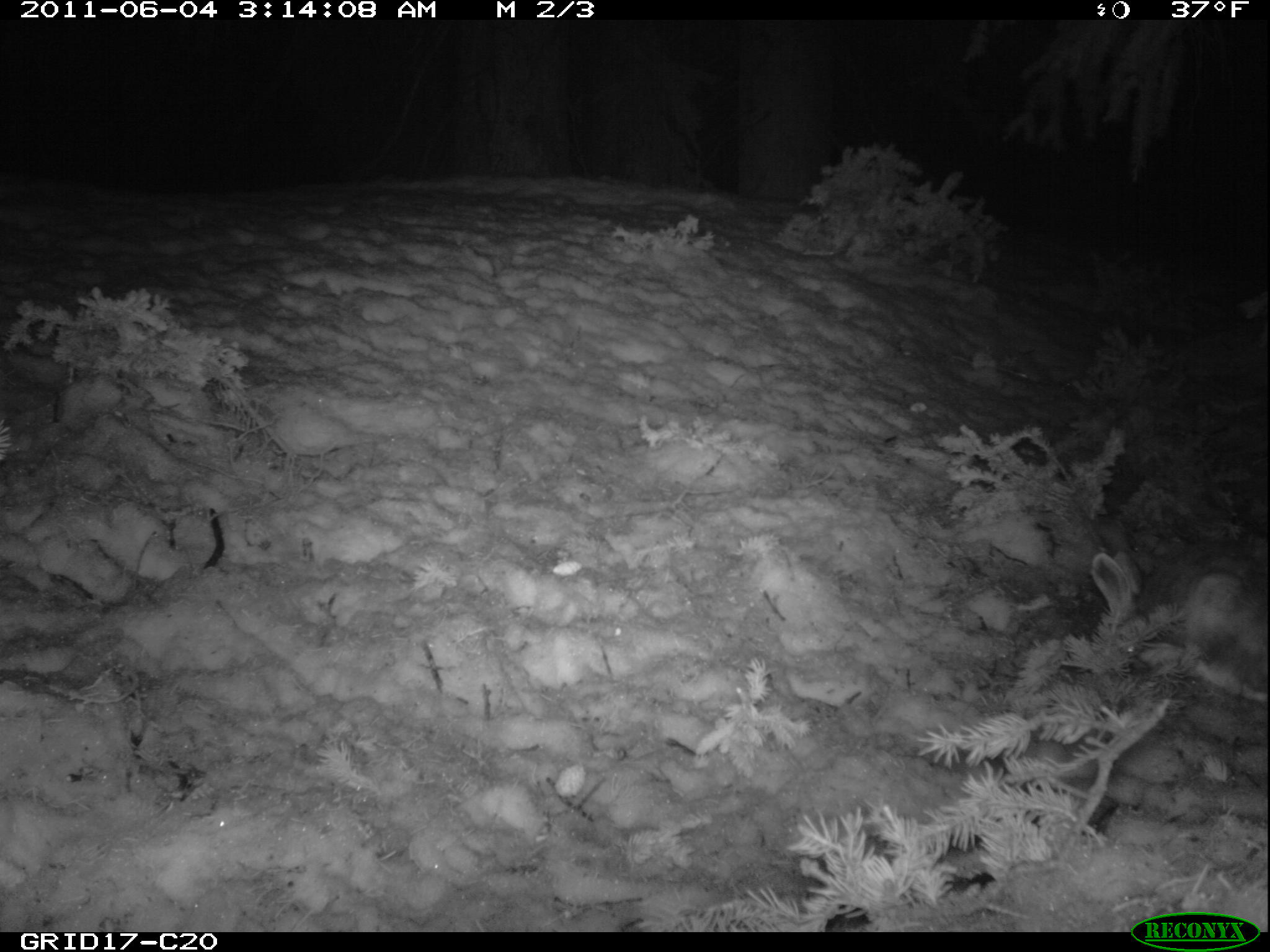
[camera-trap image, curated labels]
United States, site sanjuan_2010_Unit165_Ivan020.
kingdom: Animalia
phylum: Chordata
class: Mammalia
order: Lagomorpha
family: Leporidae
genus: Lepus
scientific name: Lepus americanus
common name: snowshoe hare